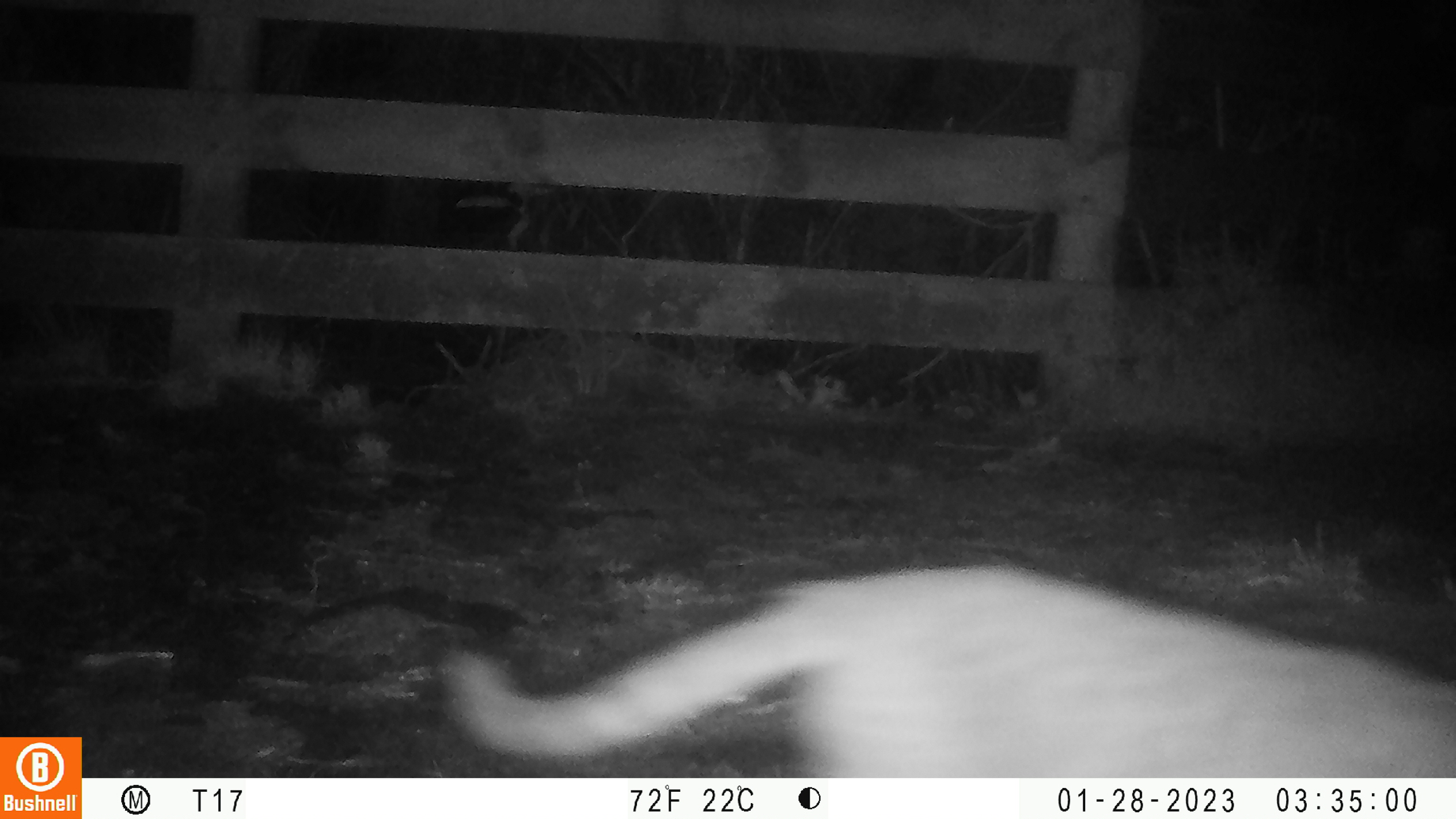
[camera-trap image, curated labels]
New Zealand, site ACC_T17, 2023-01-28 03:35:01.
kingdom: Animalia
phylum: Chordata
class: Mammalia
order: Carnivora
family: Felidae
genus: Felis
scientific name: Felis catus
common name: domestic cat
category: cat